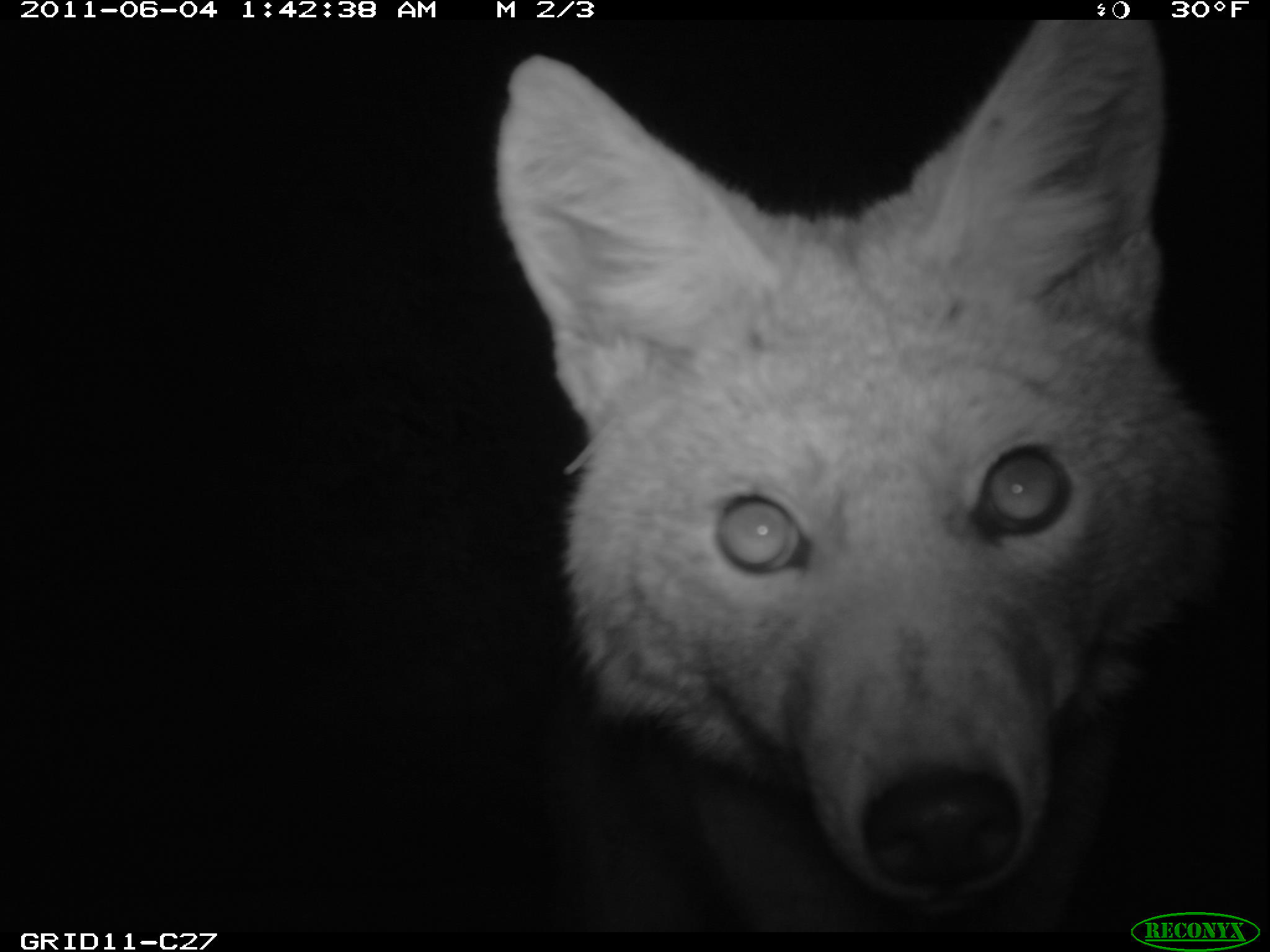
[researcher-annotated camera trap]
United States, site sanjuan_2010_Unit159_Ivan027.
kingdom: Animalia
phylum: Chordata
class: Mammalia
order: Carnivora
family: Canidae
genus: Canis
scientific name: Canis latrans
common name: coyote